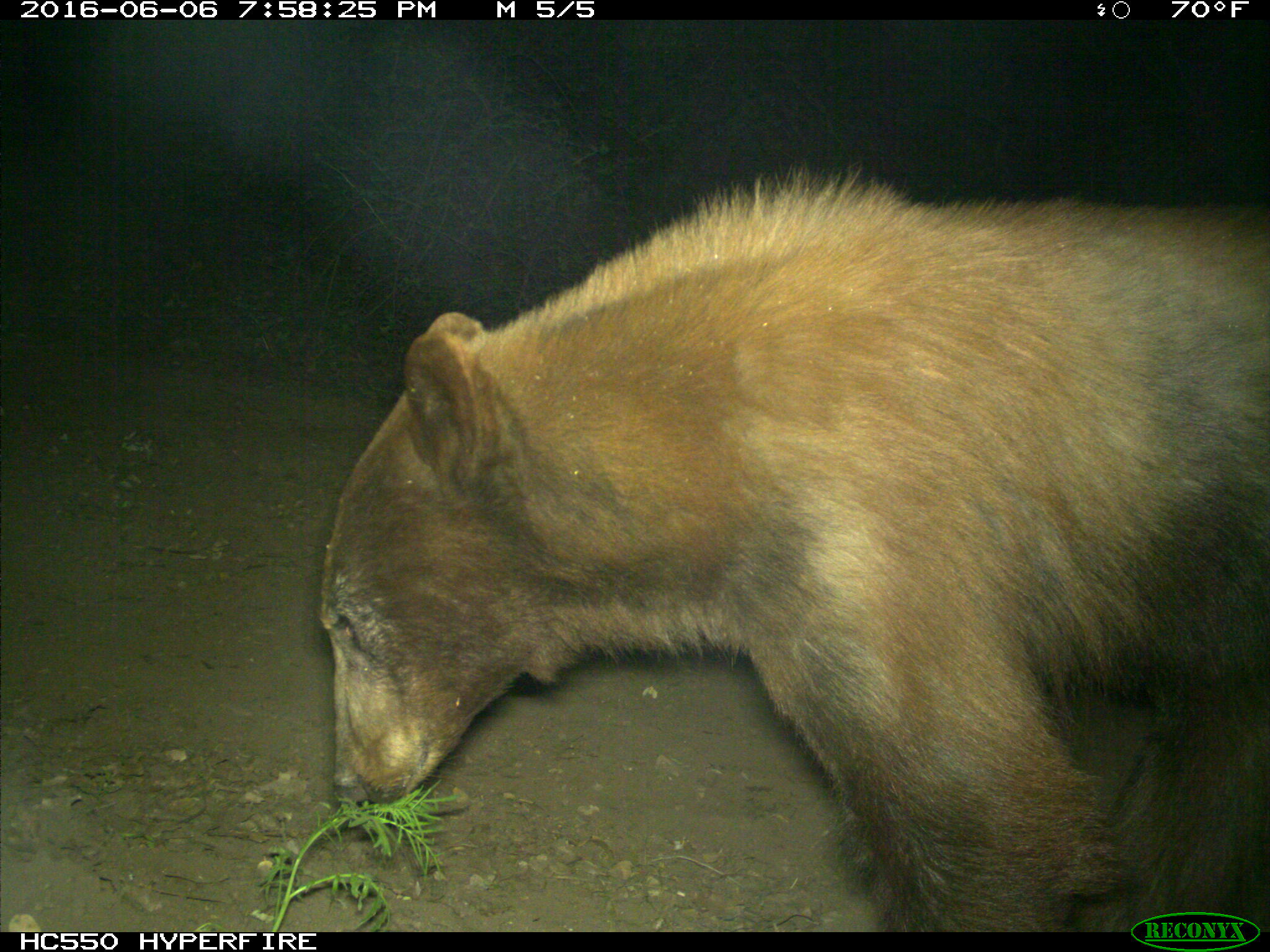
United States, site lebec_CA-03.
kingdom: Animalia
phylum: Chordata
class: Mammalia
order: Carnivora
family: Ursidae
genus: Ursus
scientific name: Ursus americanus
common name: american black bear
Ursus americanus (american black bear).